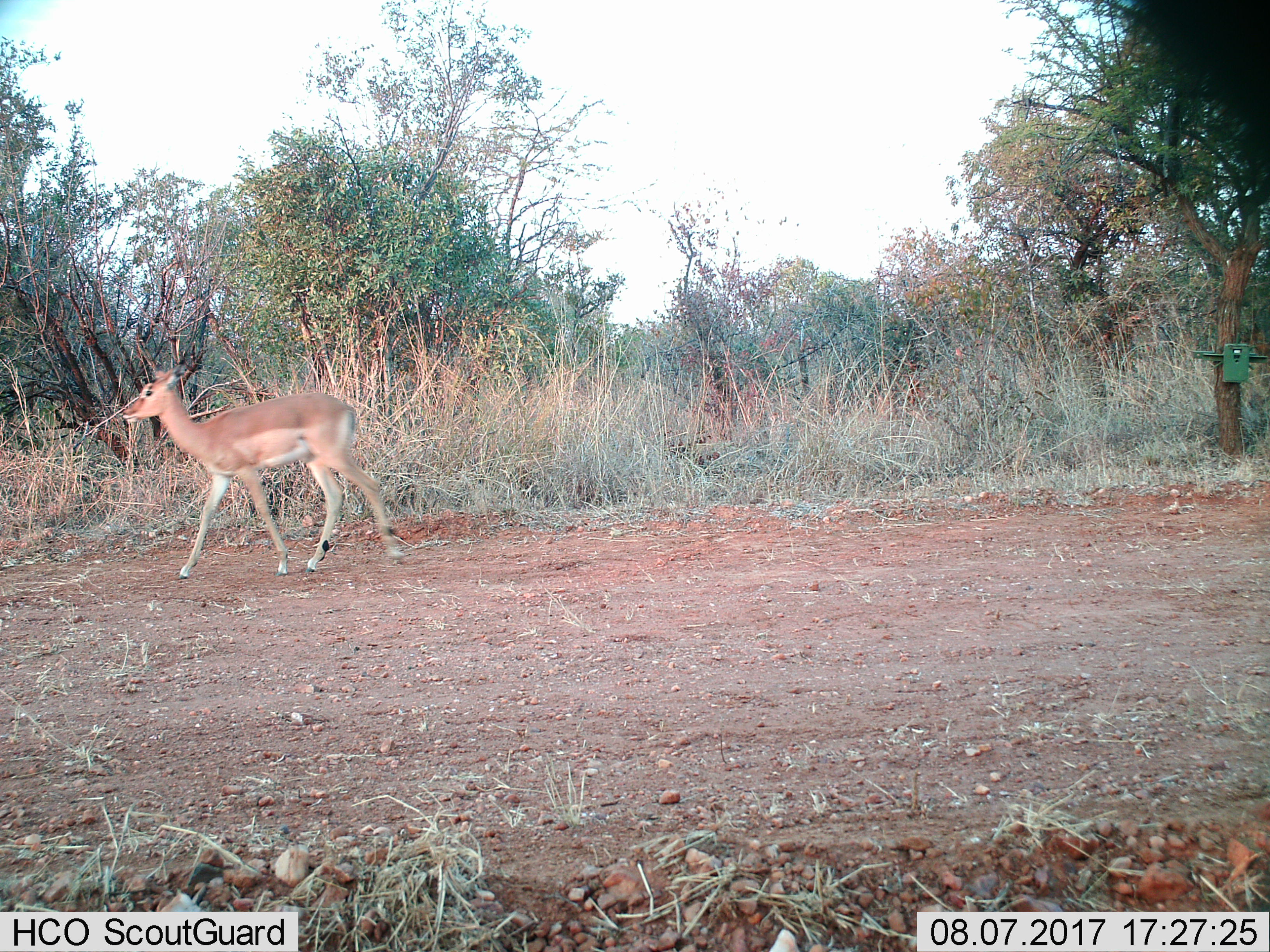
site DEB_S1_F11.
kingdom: Animalia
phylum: Chordata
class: Mammalia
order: Artiodactyla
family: Bovidae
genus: Aepyceros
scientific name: Aepyceros melampus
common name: impala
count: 1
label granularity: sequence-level